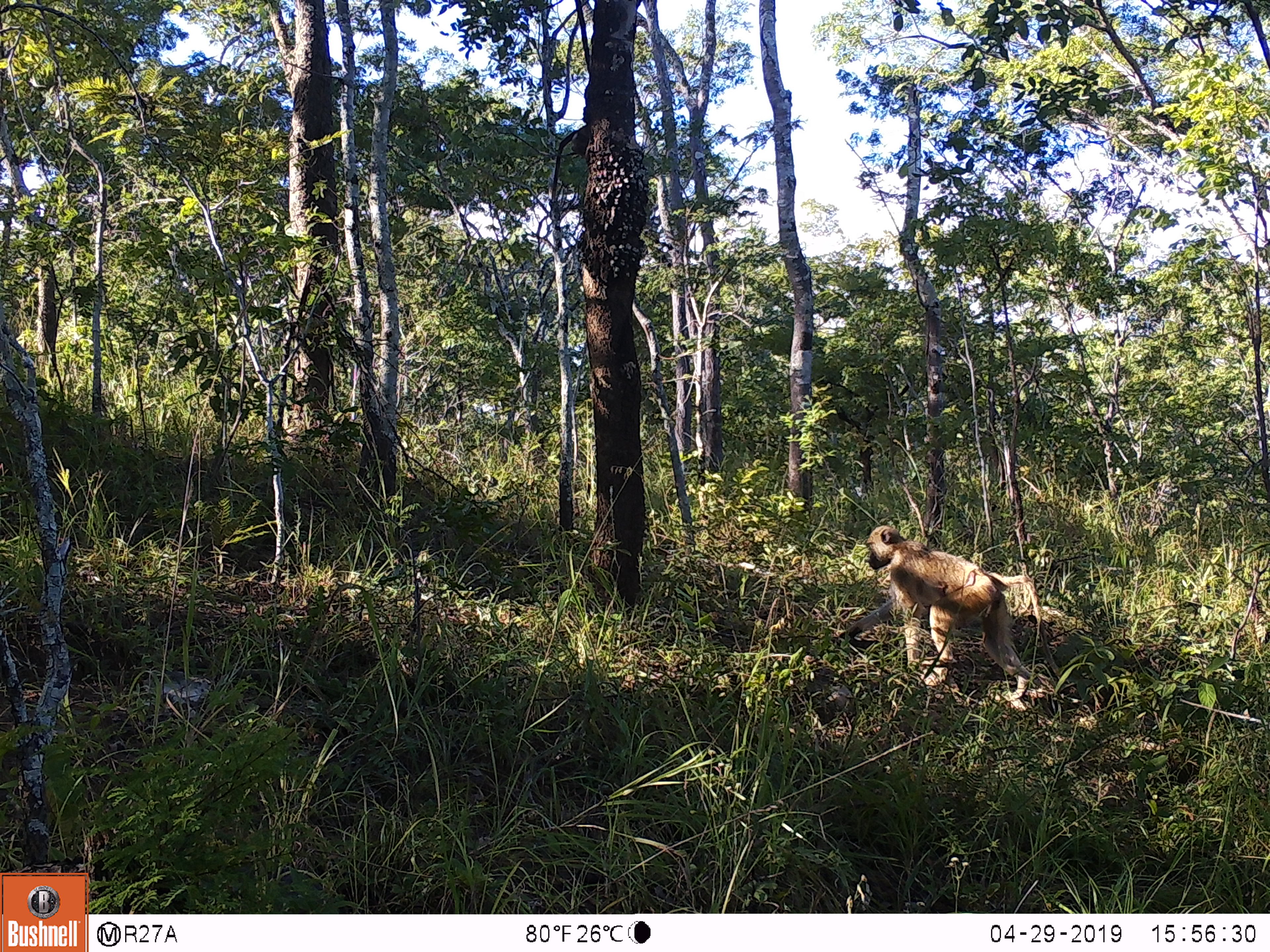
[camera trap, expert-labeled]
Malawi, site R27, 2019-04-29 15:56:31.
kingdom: Animalia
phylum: Chordata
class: Mammalia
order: Primates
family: Cercopithecidae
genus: Papio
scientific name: Papio cynocephalus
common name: yellow baboon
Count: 1.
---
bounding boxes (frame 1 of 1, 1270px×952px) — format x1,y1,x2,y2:
yellow baboon: 838,516,1074,708